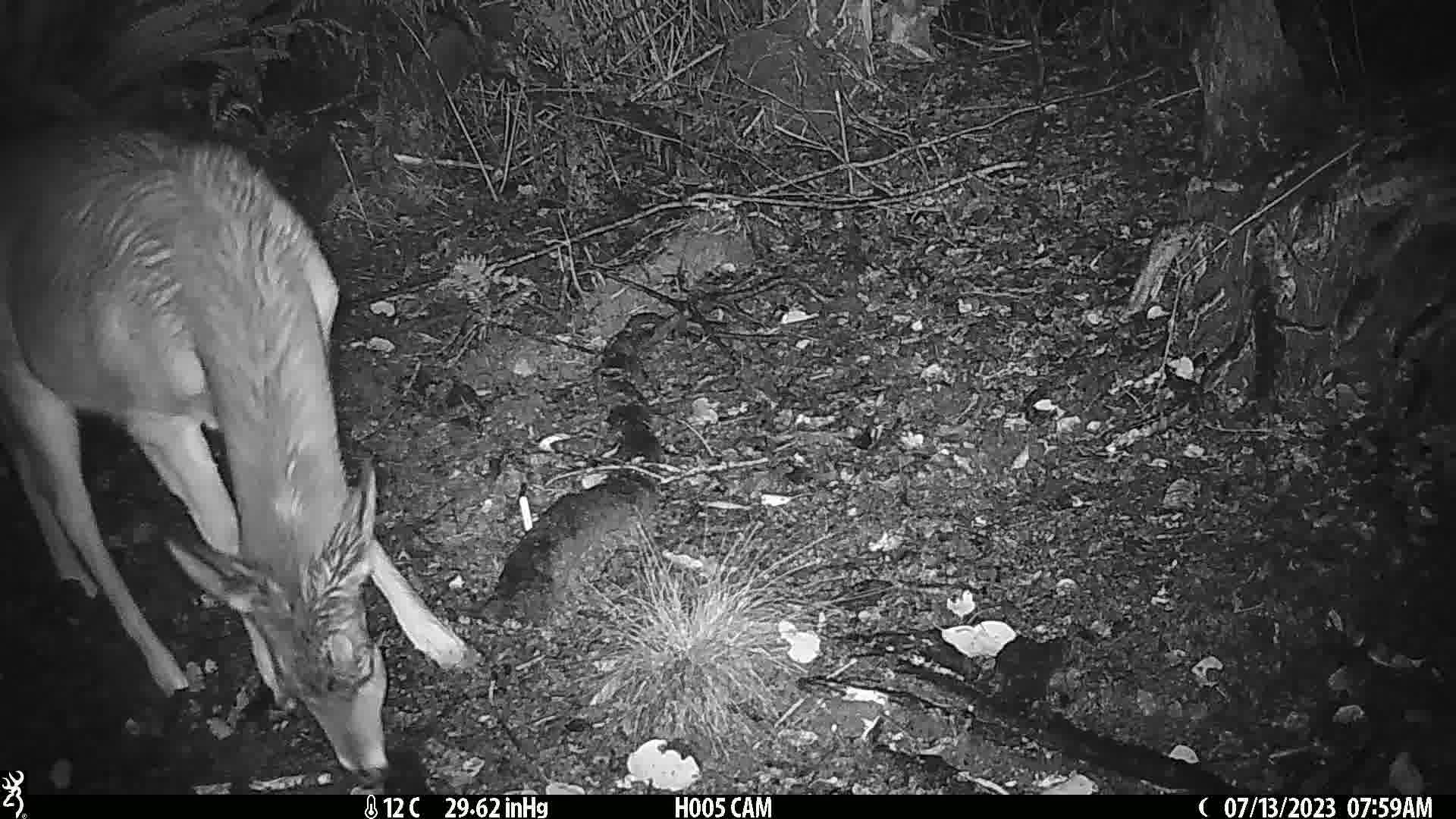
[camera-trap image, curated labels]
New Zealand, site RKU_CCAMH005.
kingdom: Animalia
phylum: Chordata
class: Mammalia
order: Artiodactyla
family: Cervidae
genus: Odocoileus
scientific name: Odocoileus virginianus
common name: white-tailed deer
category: white tailed deer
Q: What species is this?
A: White tailed deer (white-tailed deer) (Odocoileus virginianus).